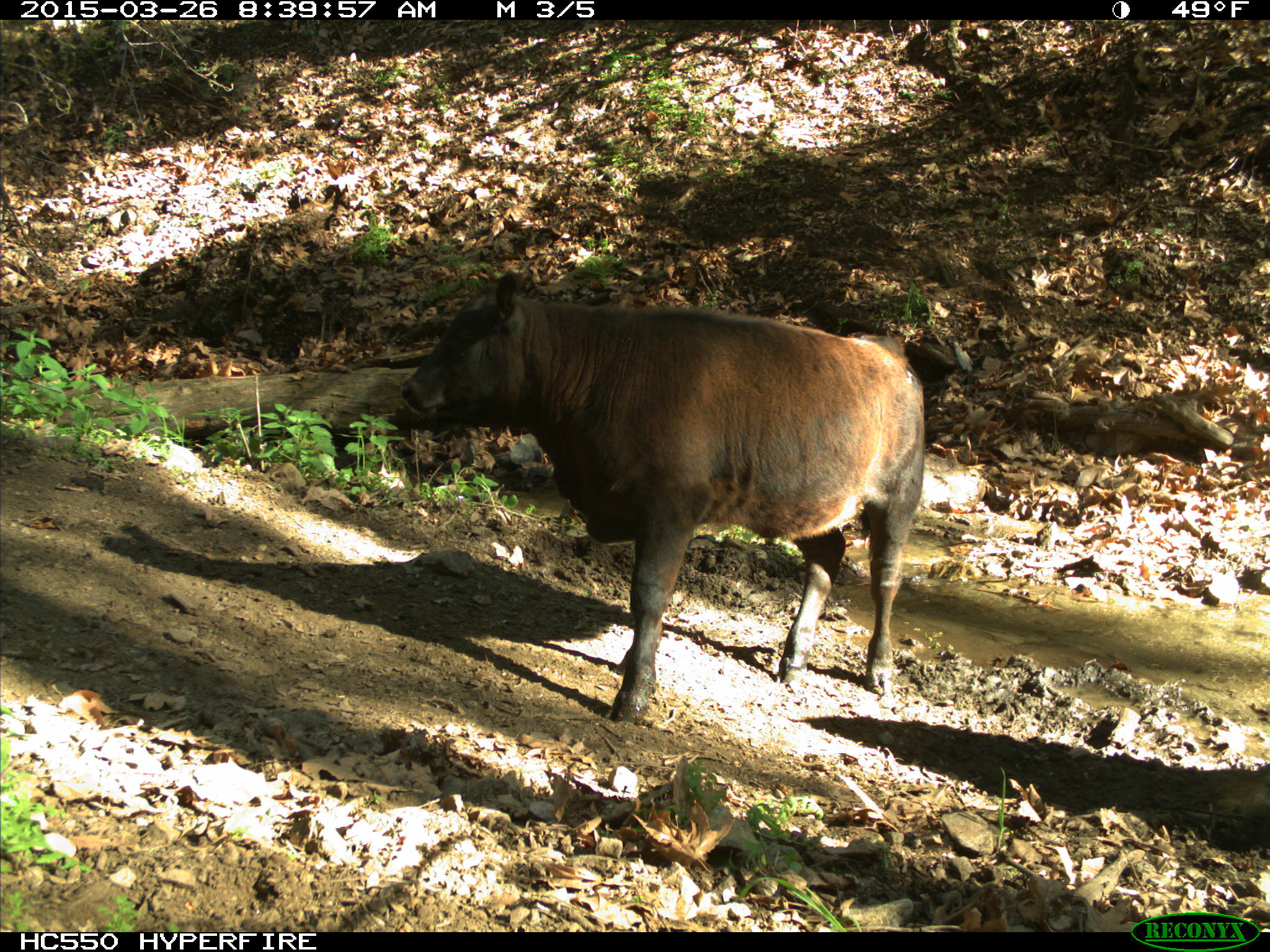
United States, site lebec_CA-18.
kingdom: Animalia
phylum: Chordata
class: Mammalia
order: Artiodactyla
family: Bovidae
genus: Bos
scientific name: Bos taurus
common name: domestic cow